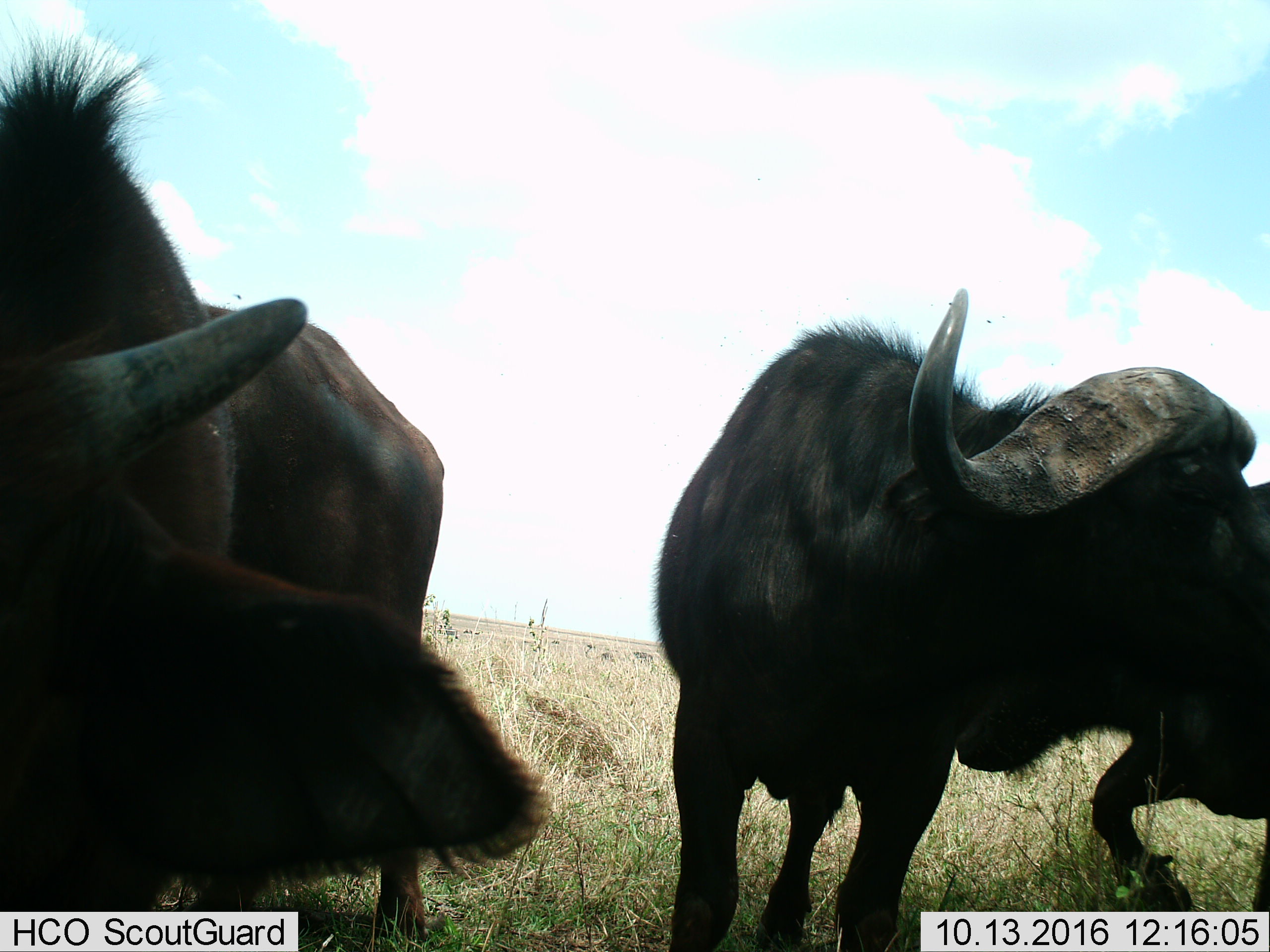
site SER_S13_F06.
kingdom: Animalia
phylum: Chordata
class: Mammalia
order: Artiodactyla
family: Bovidae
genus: Syncerus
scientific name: Syncerus caffer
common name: african buffalo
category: buffalo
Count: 3.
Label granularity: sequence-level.